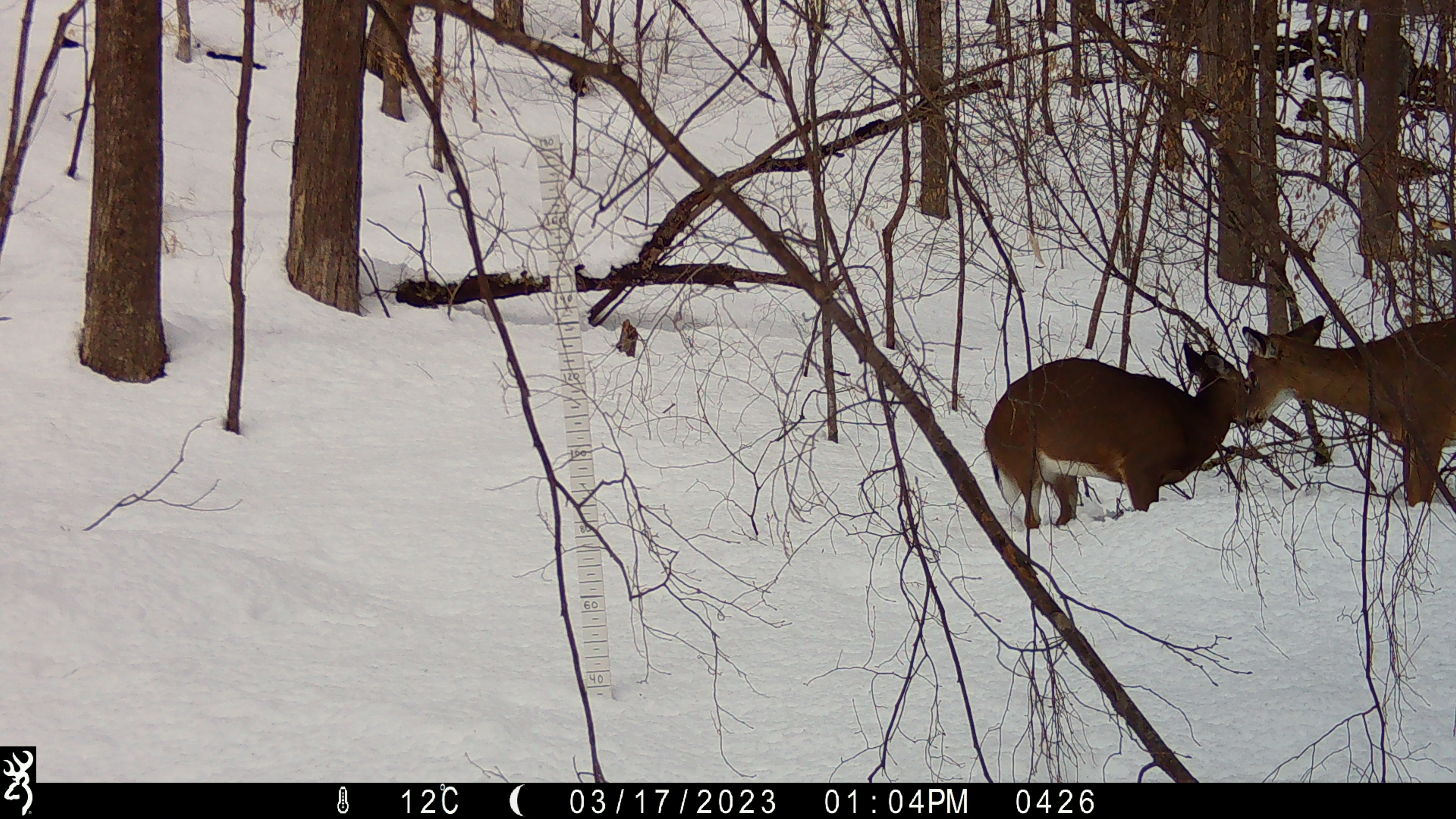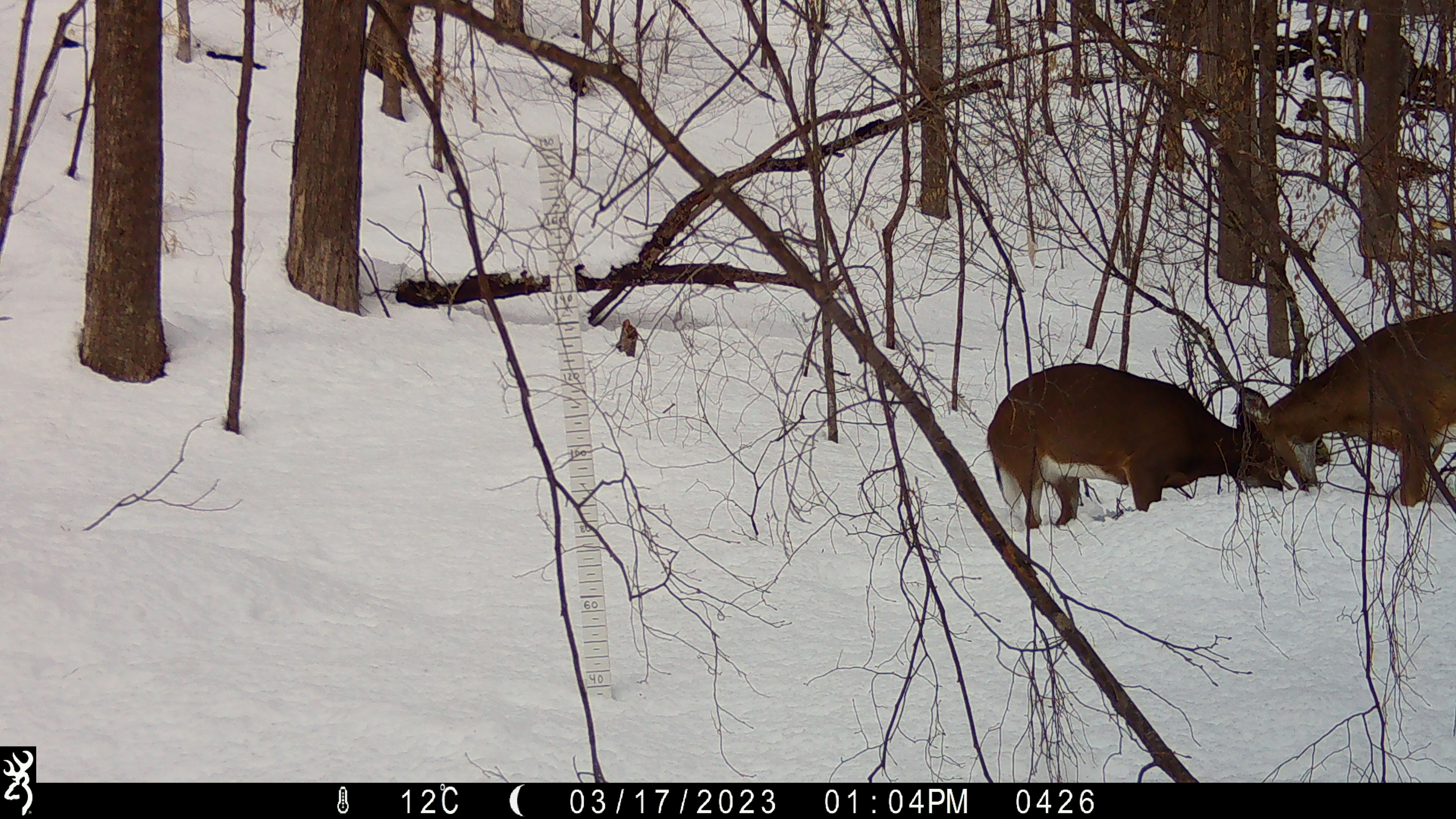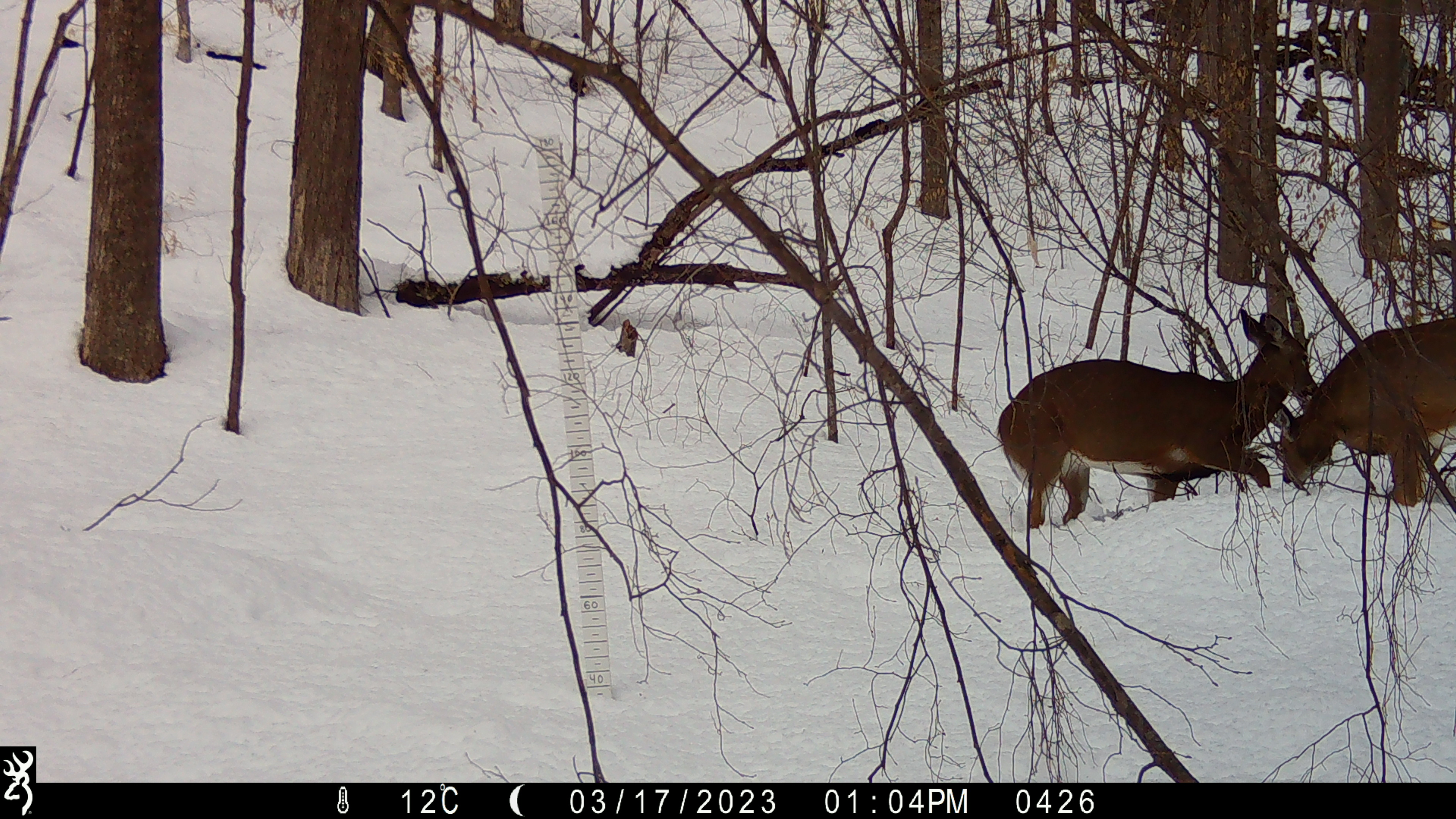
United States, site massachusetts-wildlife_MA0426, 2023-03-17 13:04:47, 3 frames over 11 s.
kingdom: Animalia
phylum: Chordata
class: Mammalia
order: Artiodactyla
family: Cervidae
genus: Odocoileus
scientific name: Odocoileus virginianus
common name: white-tailed deer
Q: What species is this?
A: White-tailed deer (Odocoileus virginianus).